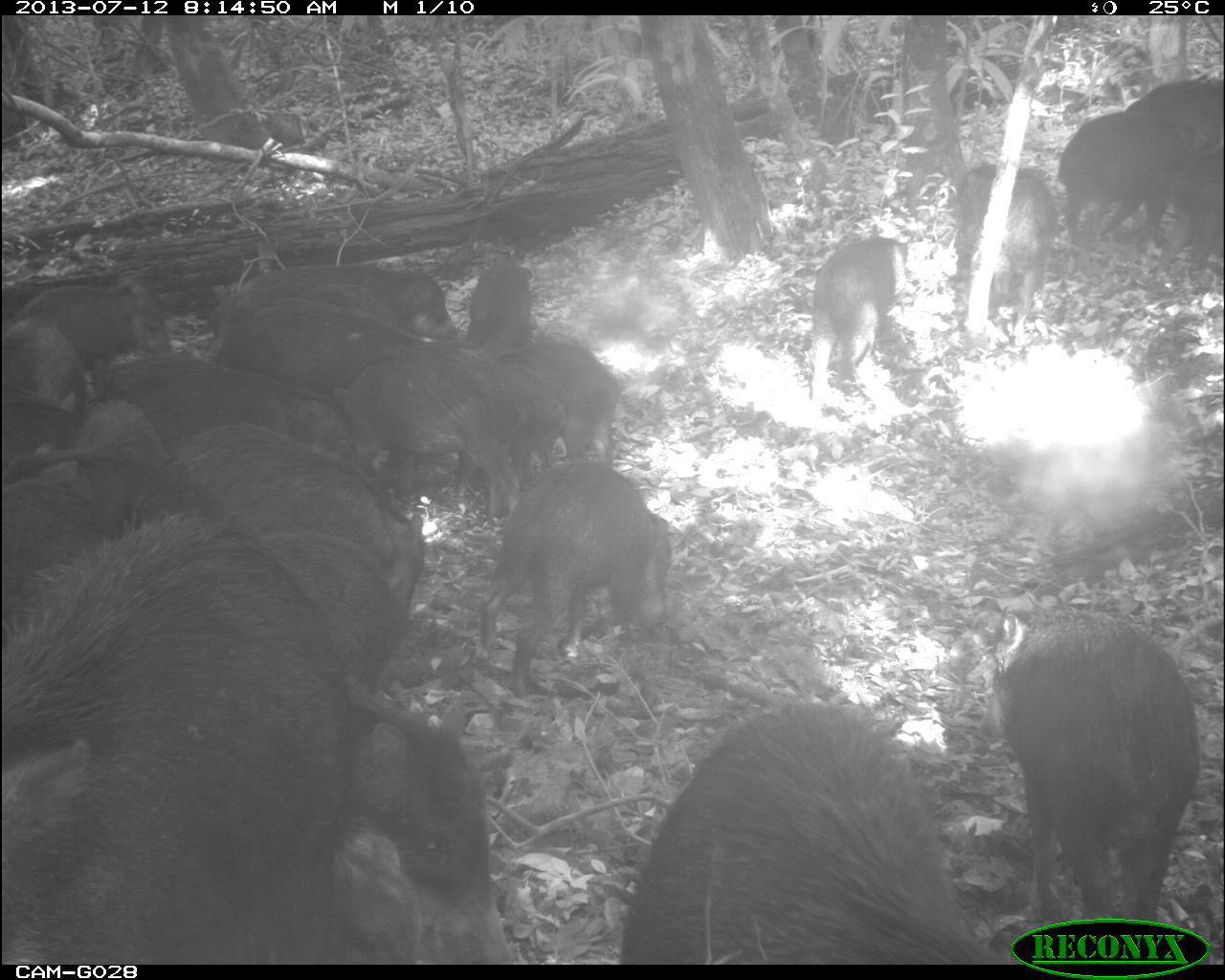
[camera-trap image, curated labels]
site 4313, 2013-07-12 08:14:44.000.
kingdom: Animalia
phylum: Chordata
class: Mammalia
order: Artiodactyla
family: Tayassuidae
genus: Tayassu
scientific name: Tayassu pecari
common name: white-lipped peccary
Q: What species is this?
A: Tayassu pecari (white-lipped peccary).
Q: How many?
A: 20.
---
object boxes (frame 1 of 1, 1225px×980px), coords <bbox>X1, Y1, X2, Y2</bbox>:
group: <bbox>0, 68, 1217, 963</bbox>